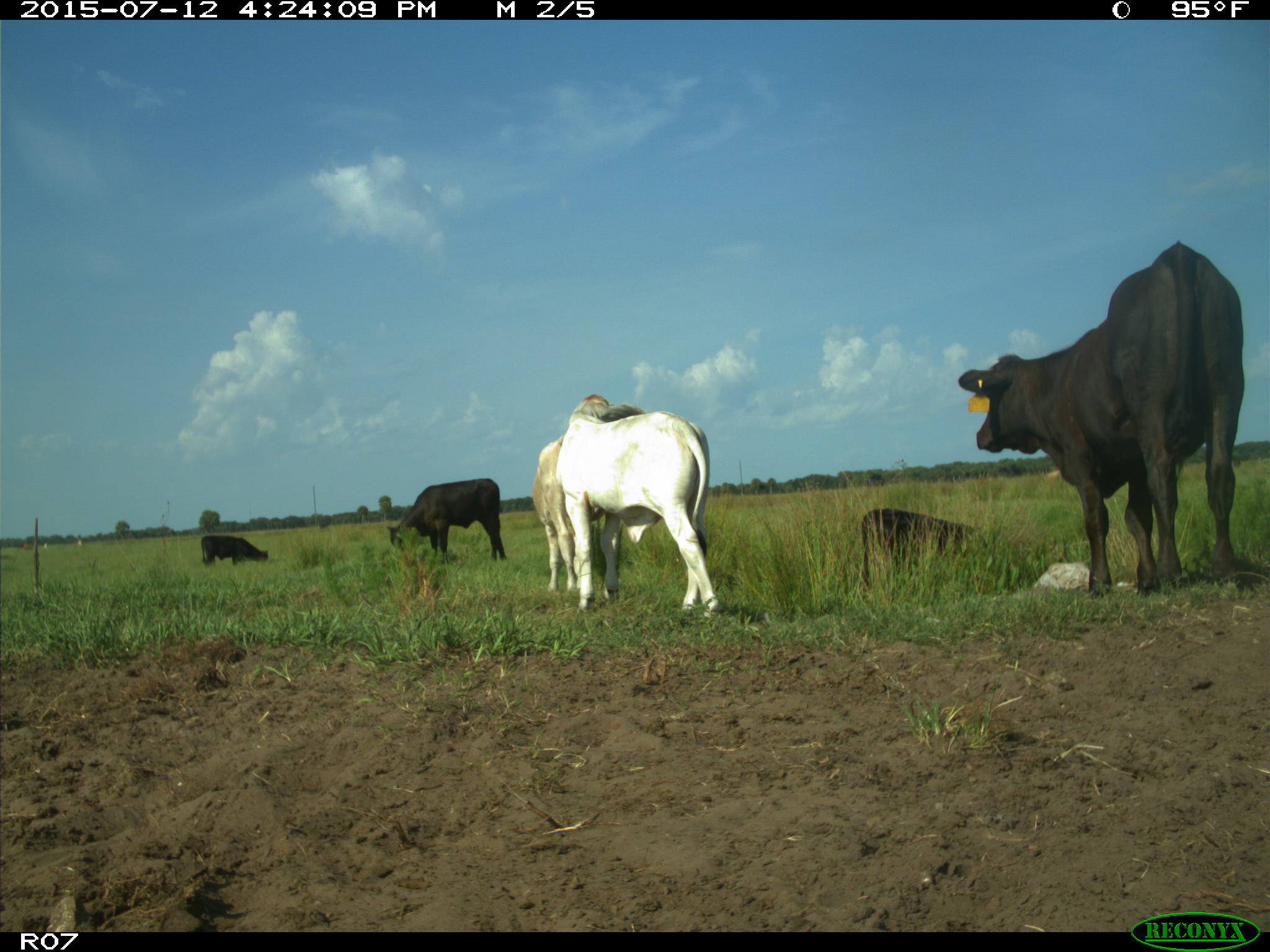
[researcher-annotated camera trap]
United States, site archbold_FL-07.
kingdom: Animalia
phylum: Chordata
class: Mammalia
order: Artiodactyla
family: Bovidae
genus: Bos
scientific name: Bos taurus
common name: domestic cow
Bos taurus (domestic cow).